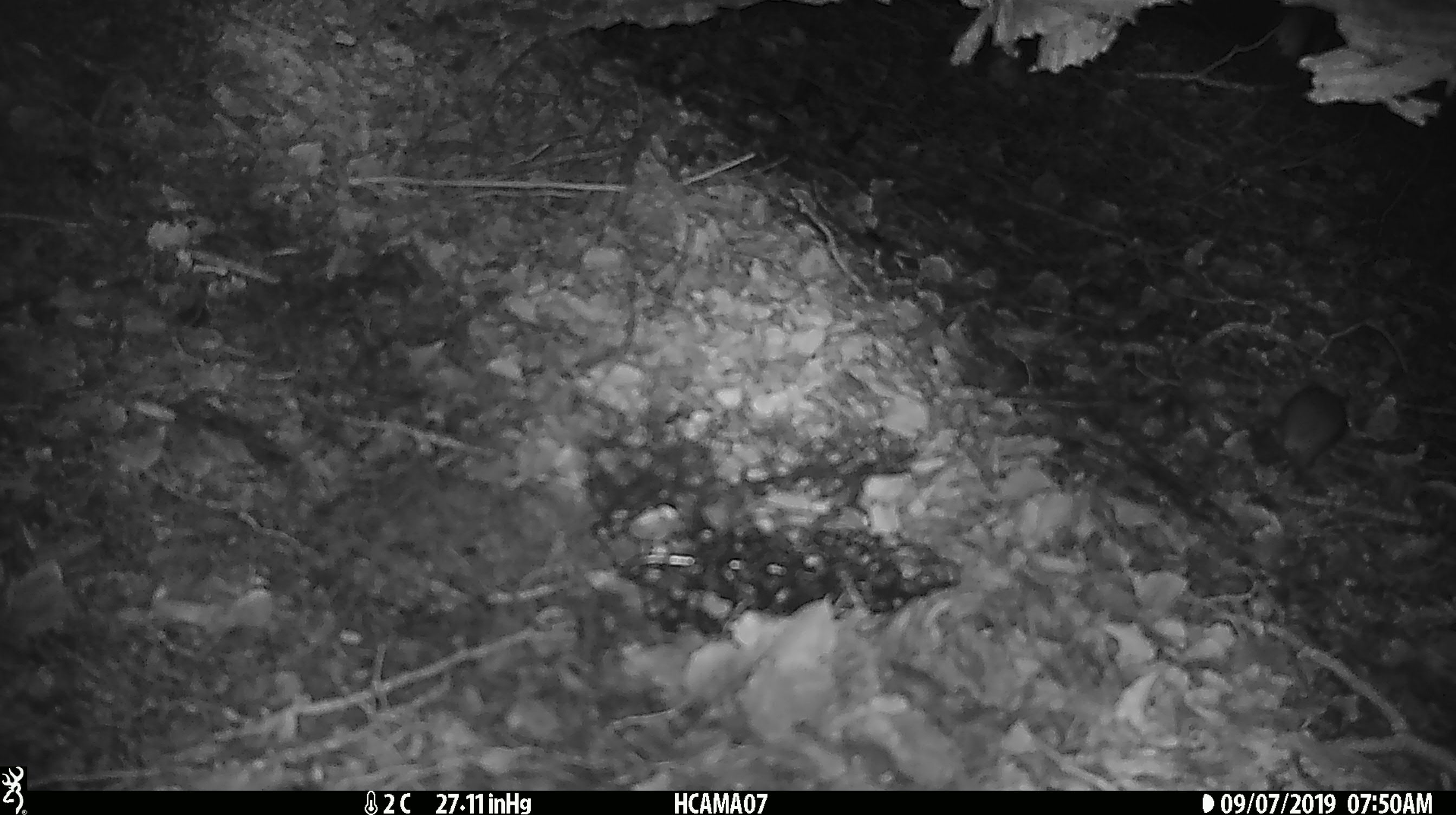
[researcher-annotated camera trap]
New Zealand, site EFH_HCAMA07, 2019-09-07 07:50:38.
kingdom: Animalia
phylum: Chordata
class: Mammalia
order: Rodentia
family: Muridae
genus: Mus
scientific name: Mus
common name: mouse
Mouse (Mus).